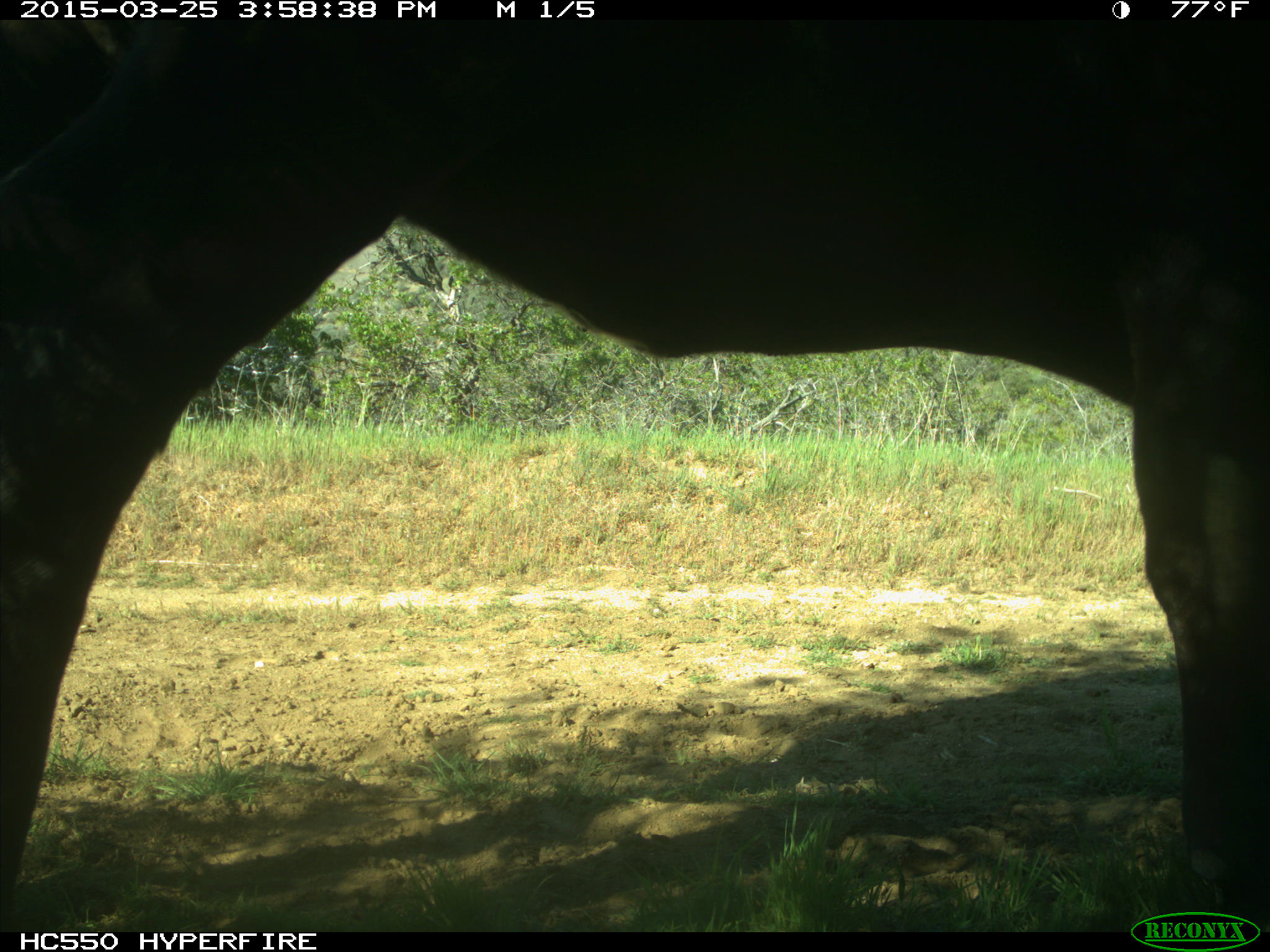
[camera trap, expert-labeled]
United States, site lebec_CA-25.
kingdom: Animalia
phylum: Chordata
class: Mammalia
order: Artiodactyla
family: Bovidae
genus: Bos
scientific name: Bos taurus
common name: domestic cow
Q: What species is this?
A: Bos taurus (domestic cow).